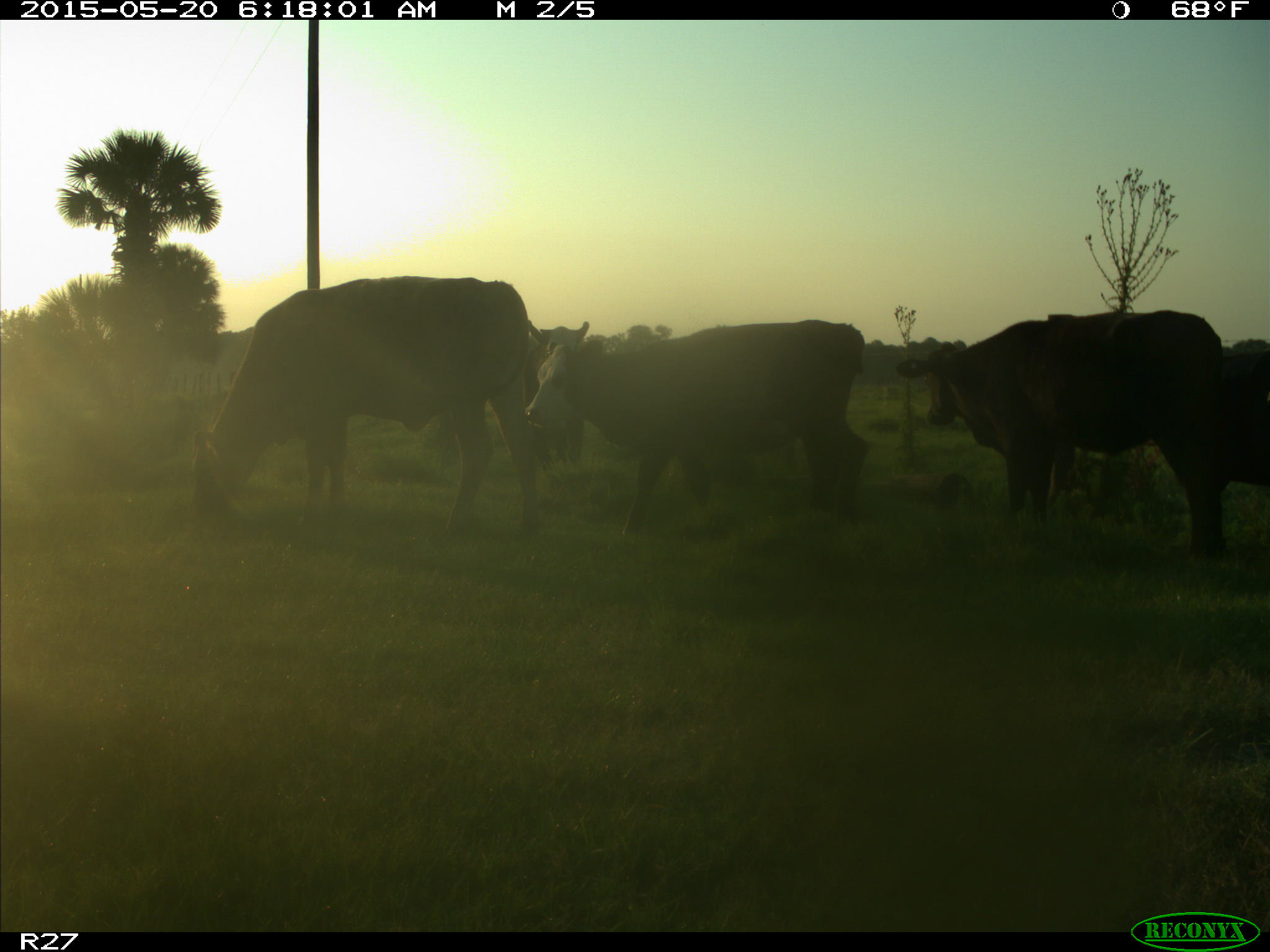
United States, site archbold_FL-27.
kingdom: Animalia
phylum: Chordata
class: Mammalia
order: Artiodactyla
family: Bovidae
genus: Bos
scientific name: Bos taurus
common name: domestic cow